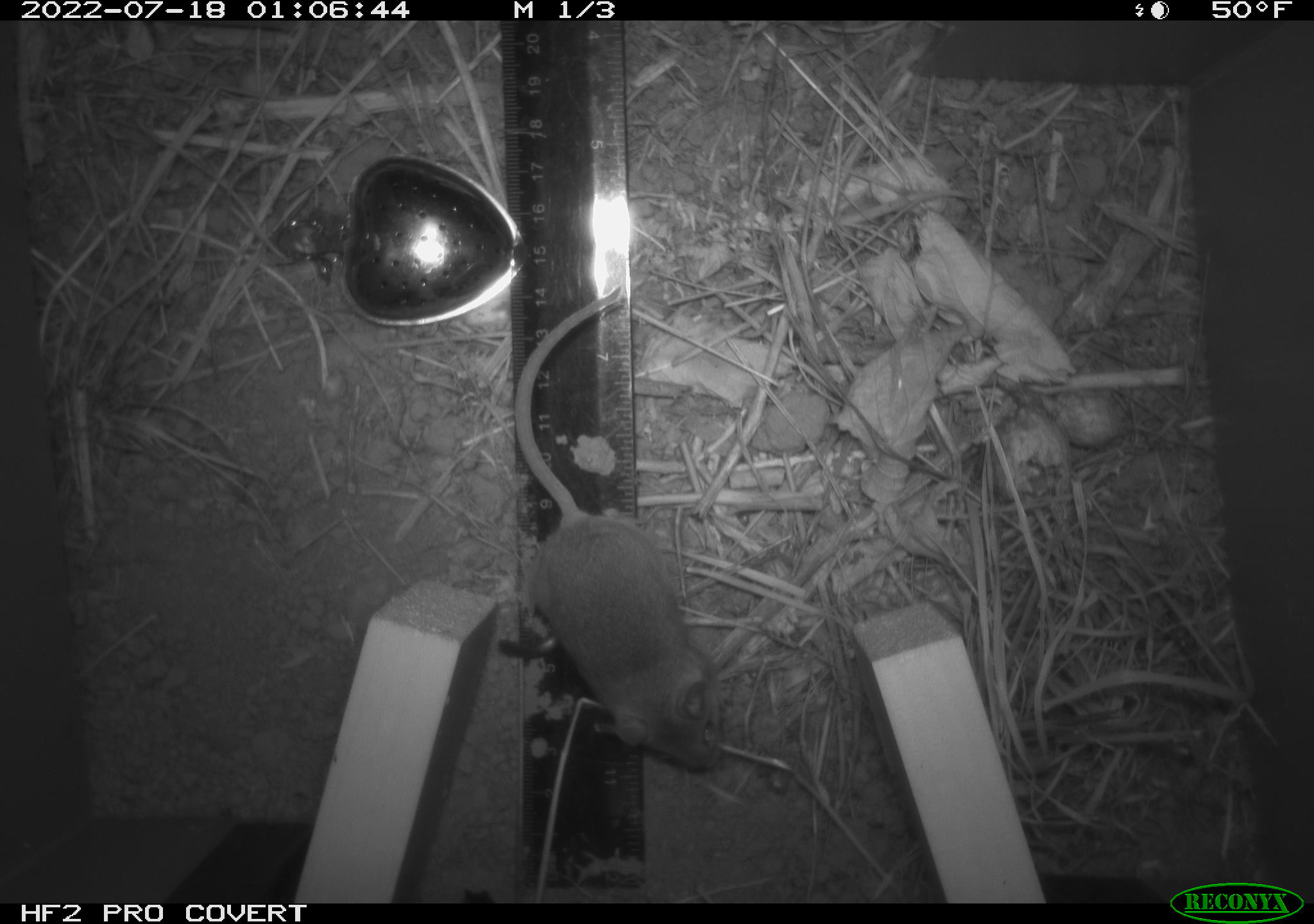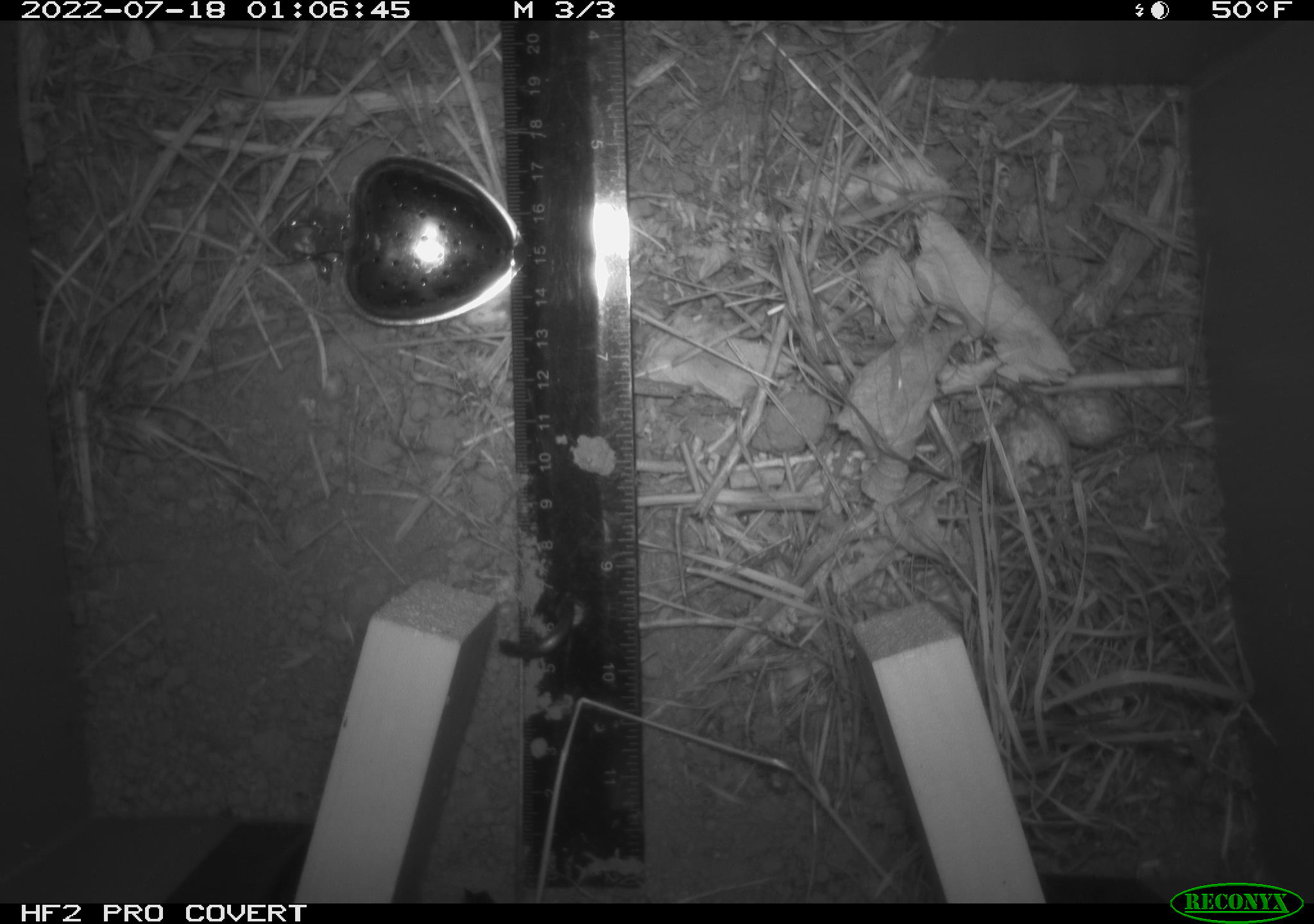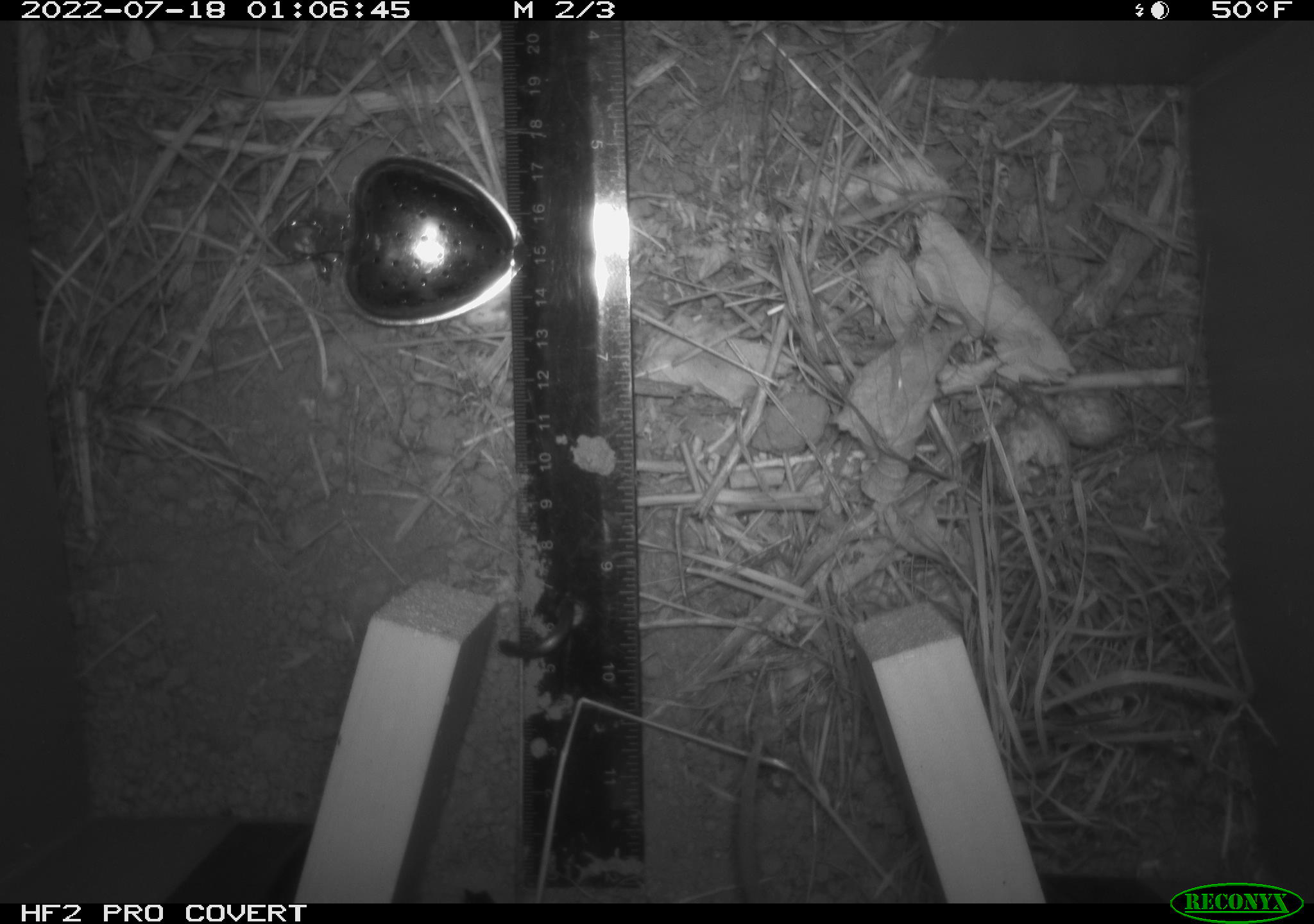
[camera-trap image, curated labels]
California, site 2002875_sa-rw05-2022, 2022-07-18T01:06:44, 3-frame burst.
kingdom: Animalia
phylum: Chordata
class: Mammalia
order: Rodentia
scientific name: Rodentia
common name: mouse species